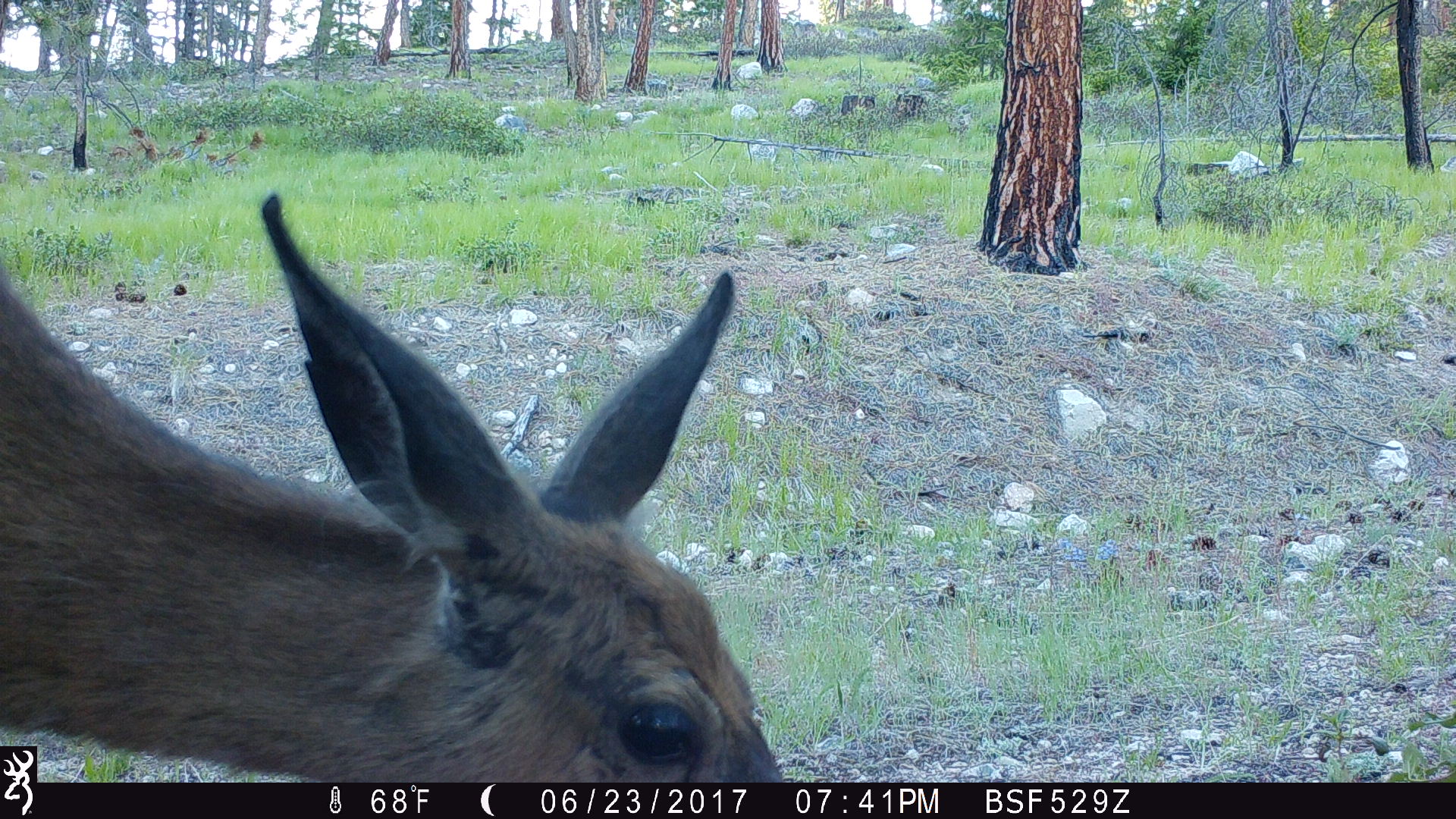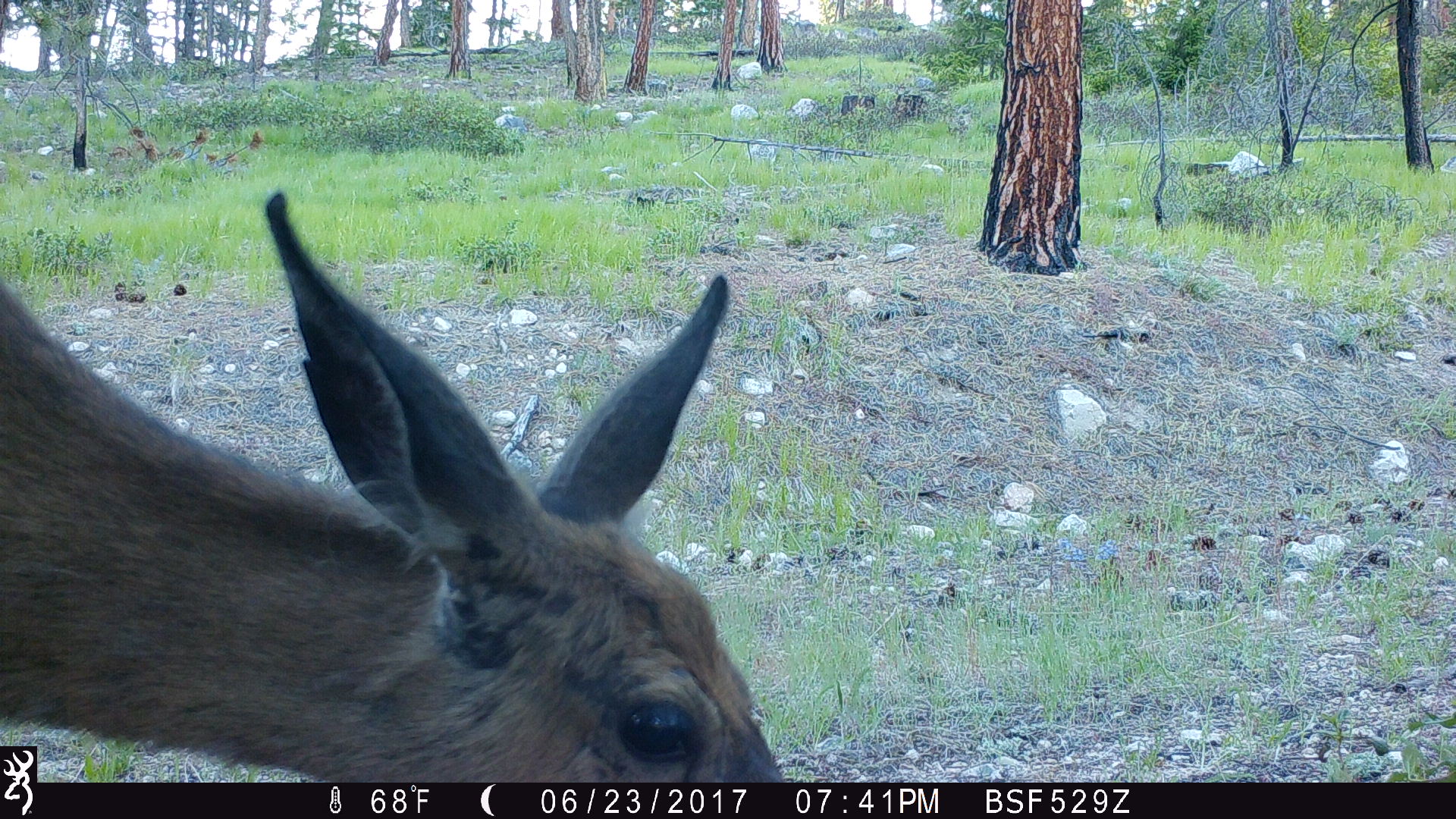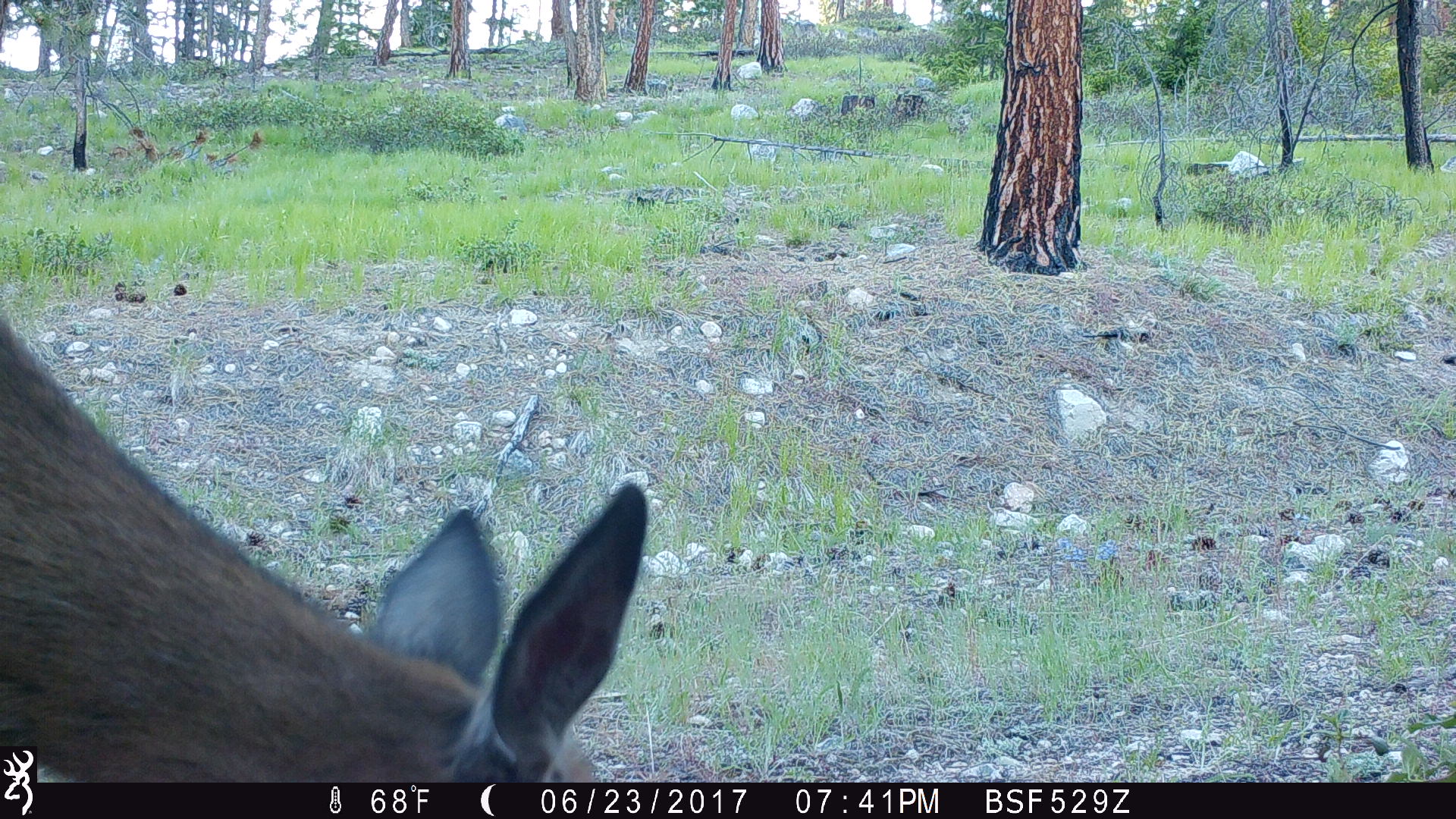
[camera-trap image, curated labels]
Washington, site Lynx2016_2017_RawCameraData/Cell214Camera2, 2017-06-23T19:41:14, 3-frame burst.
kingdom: Animalia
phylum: Chordata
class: Mammalia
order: Artiodactyla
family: Cervidae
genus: Odocoileus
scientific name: Odocoileus hemionus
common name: mule deer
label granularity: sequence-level